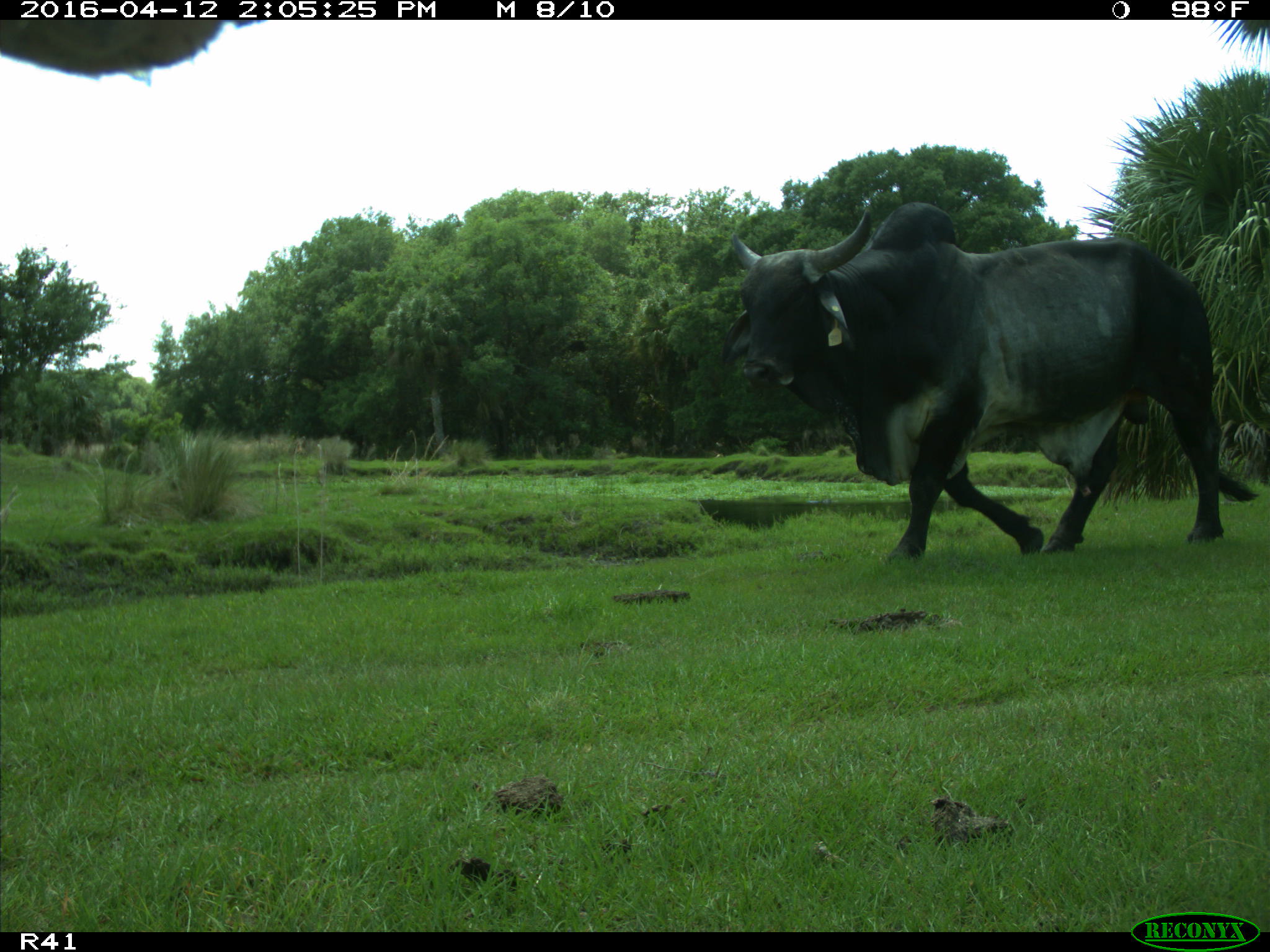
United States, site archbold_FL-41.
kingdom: Animalia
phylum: Chordata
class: Mammalia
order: Artiodactyla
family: Bovidae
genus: Bos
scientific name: Bos taurus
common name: domestic cow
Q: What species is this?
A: Bos taurus (domestic cow).